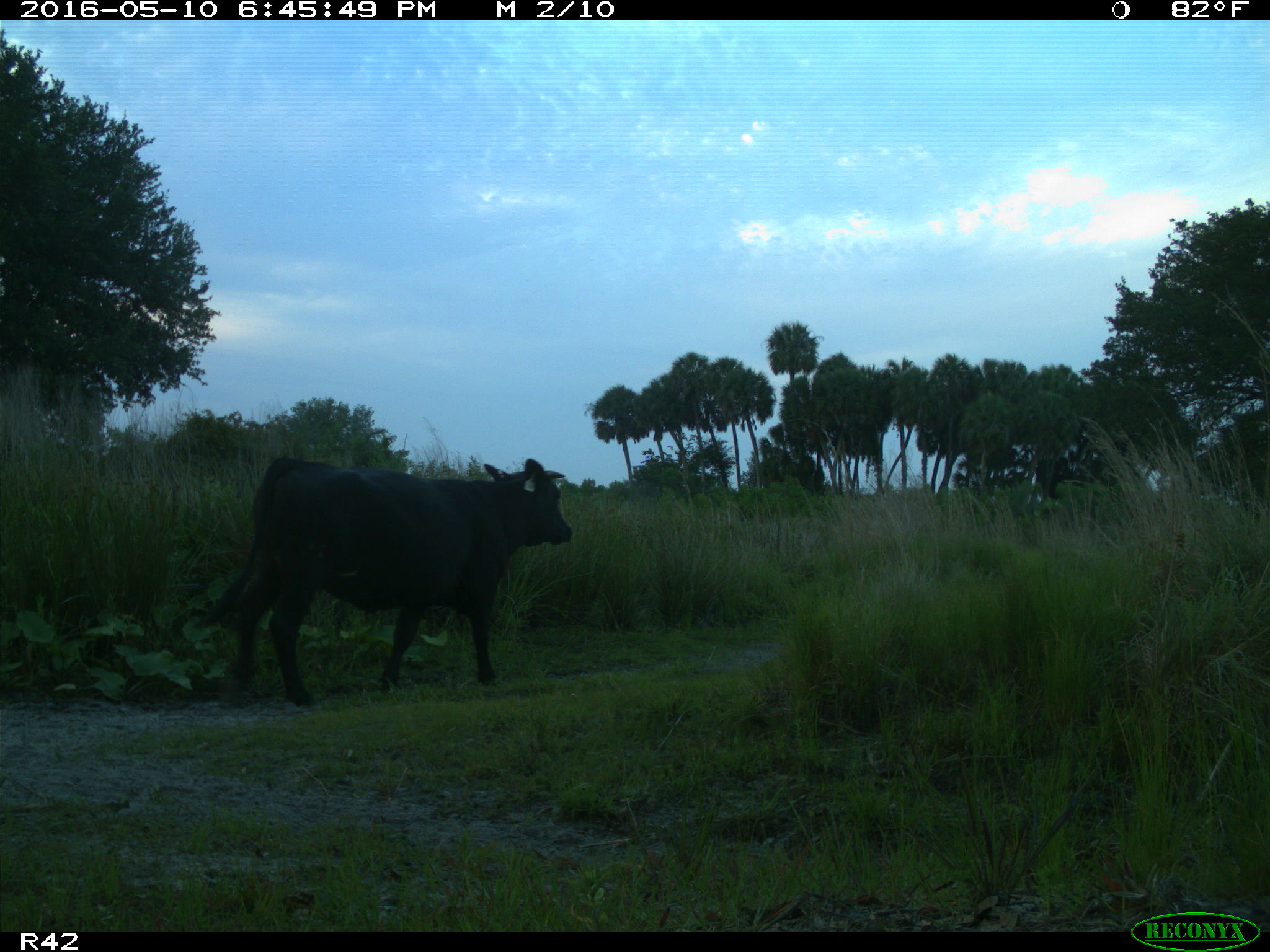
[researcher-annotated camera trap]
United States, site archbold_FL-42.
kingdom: Animalia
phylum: Chordata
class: Mammalia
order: Artiodactyla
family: Bovidae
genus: Bos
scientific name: Bos taurus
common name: domestic cow